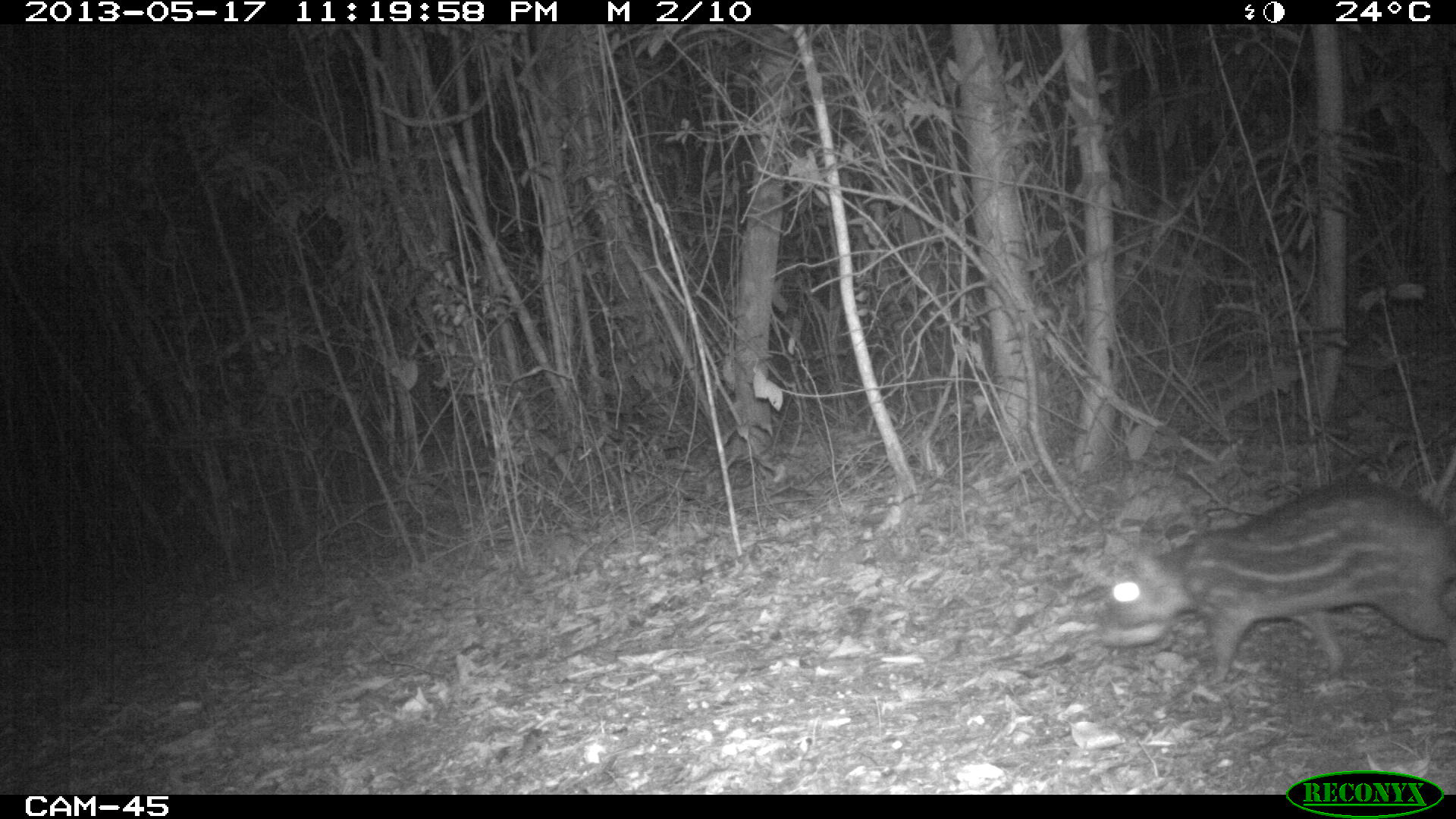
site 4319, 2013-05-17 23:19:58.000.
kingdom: Animalia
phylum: Chordata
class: Mammalia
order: Rodentia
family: Cuniculidae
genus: Cuniculus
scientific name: Cuniculus paca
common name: lowland paca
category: agouti paca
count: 1